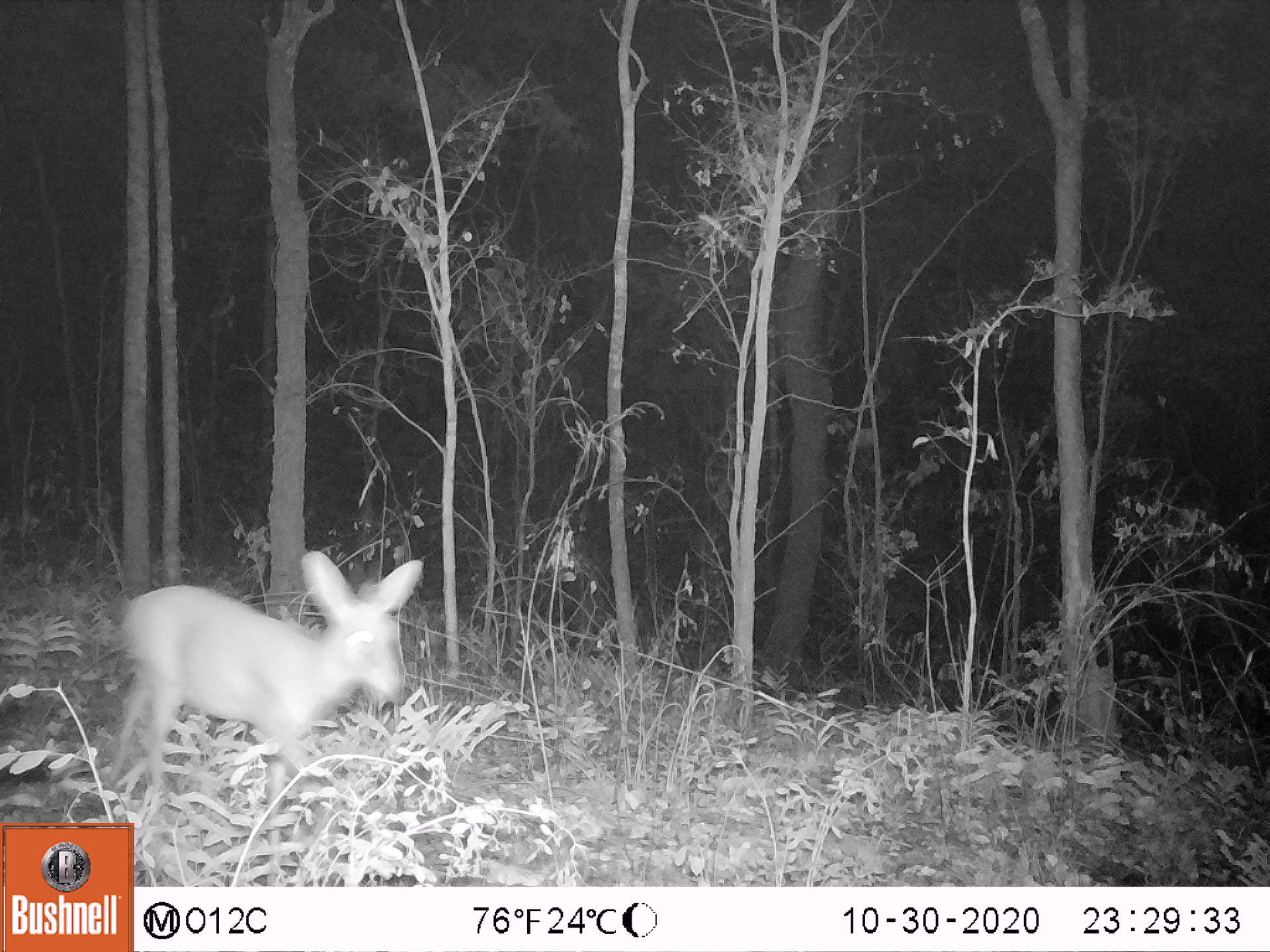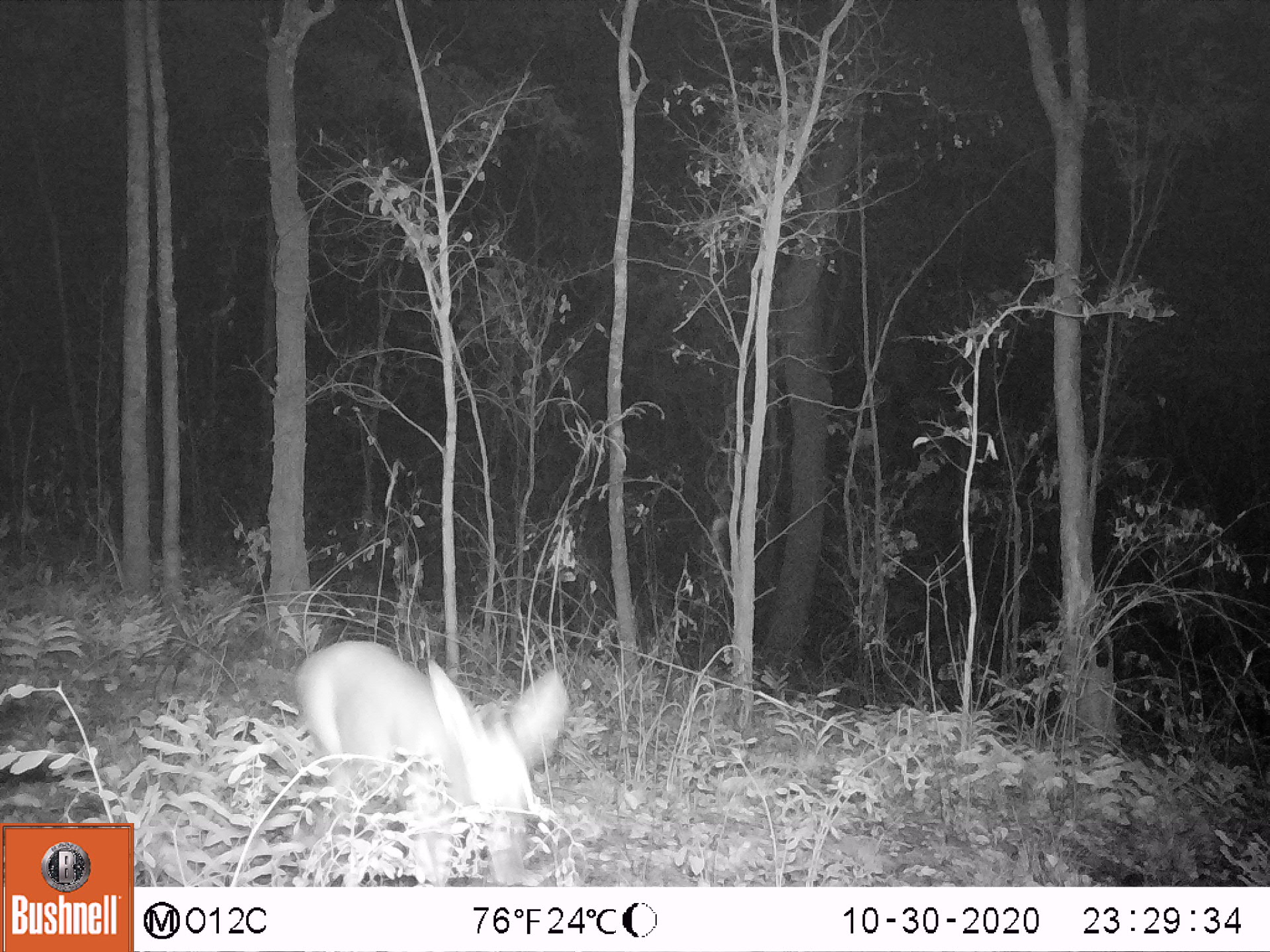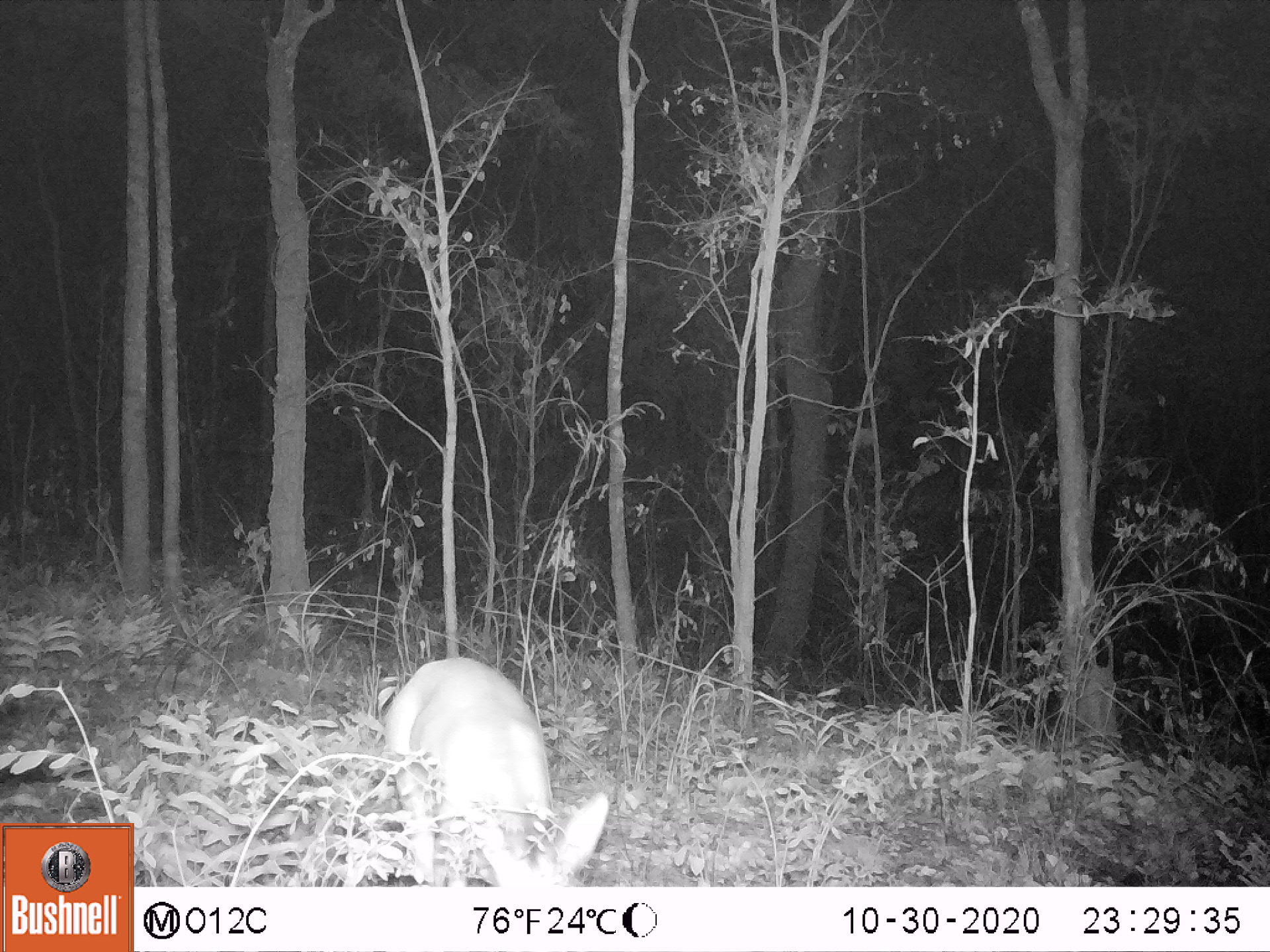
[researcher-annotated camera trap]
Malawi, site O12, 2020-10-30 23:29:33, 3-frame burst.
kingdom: Animalia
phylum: Chordata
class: Mammalia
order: Artiodactyla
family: Bovidae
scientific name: Antilopinae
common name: small antelope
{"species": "small antelope (Antilopinae)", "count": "1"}